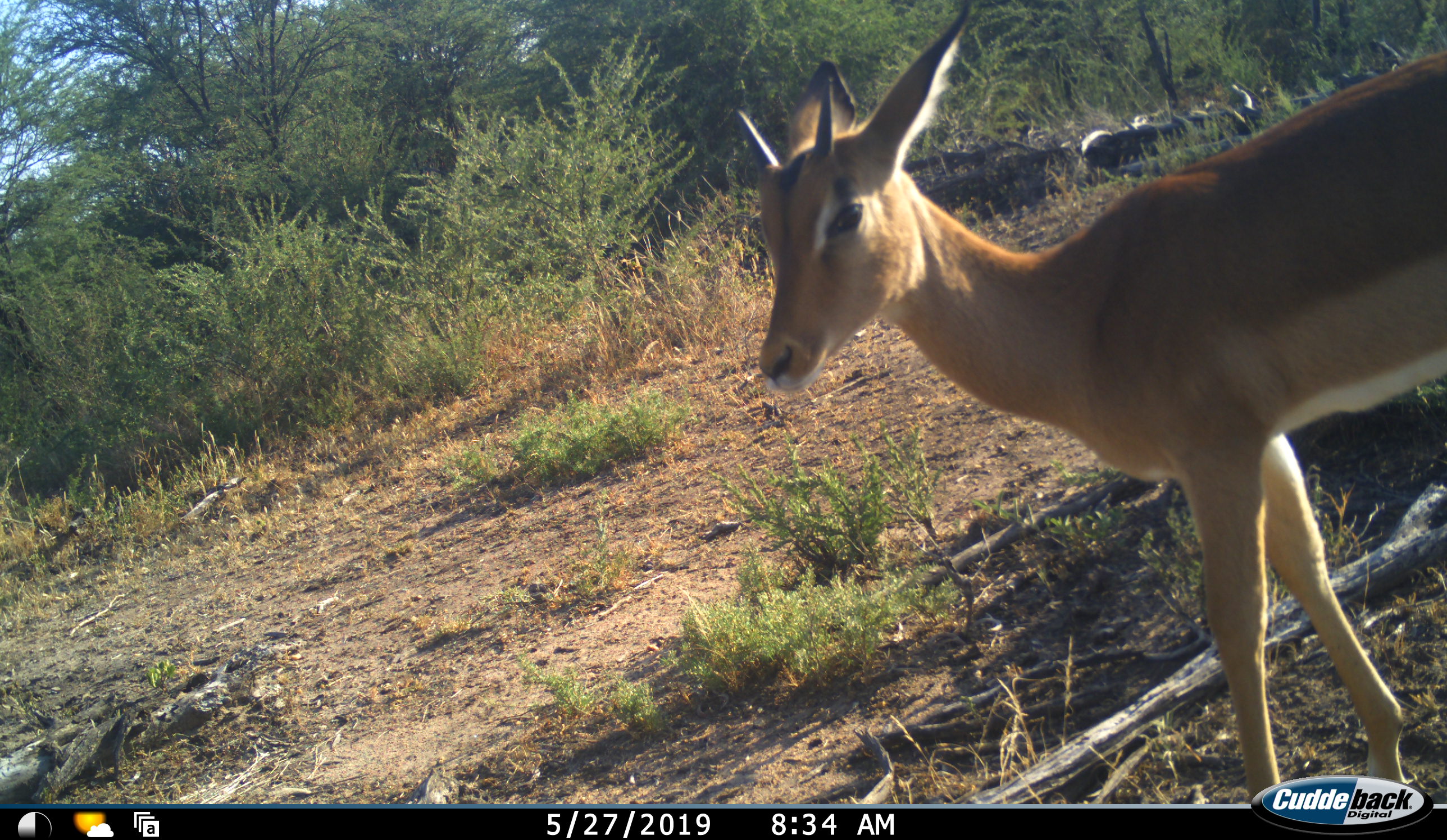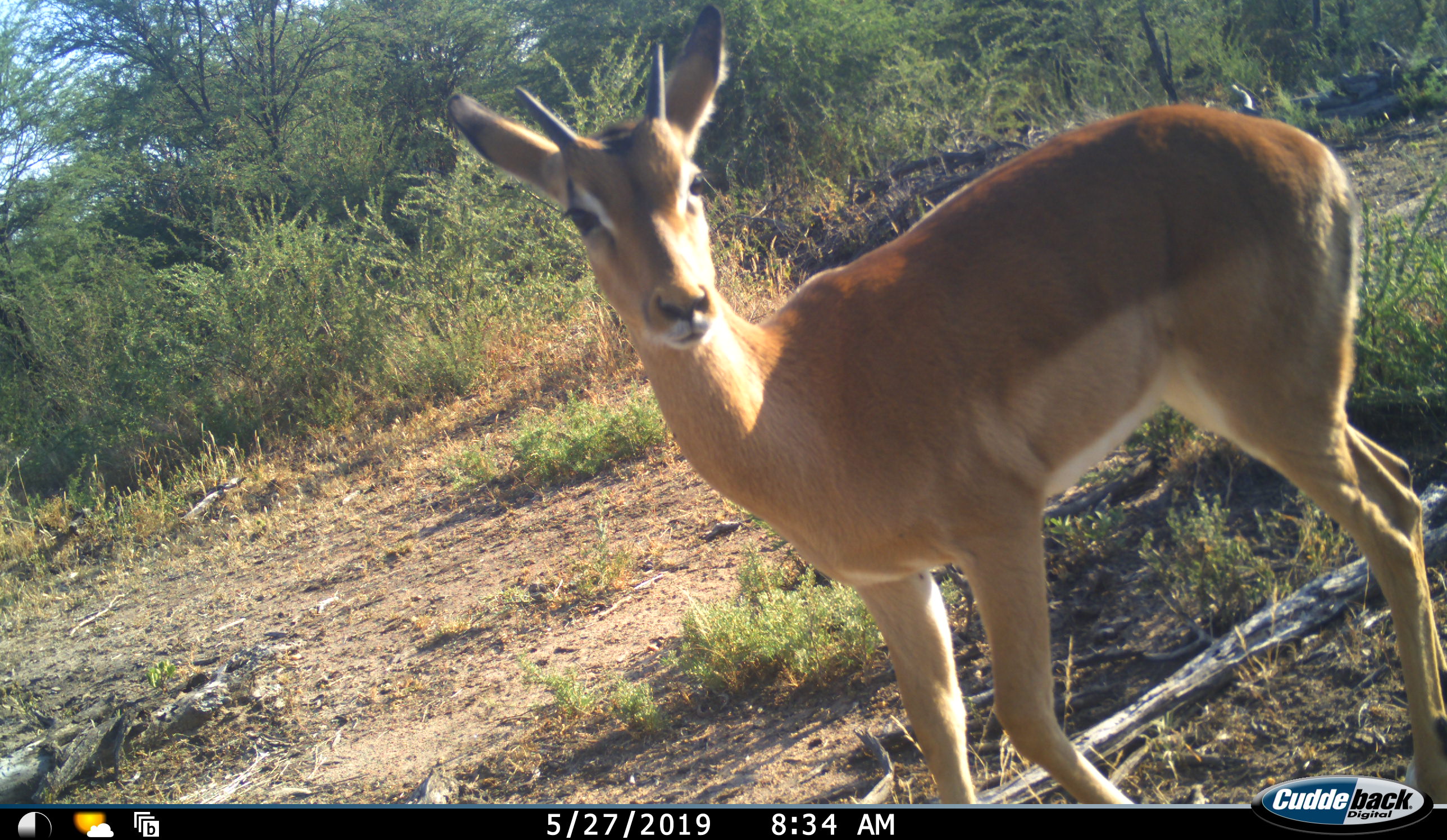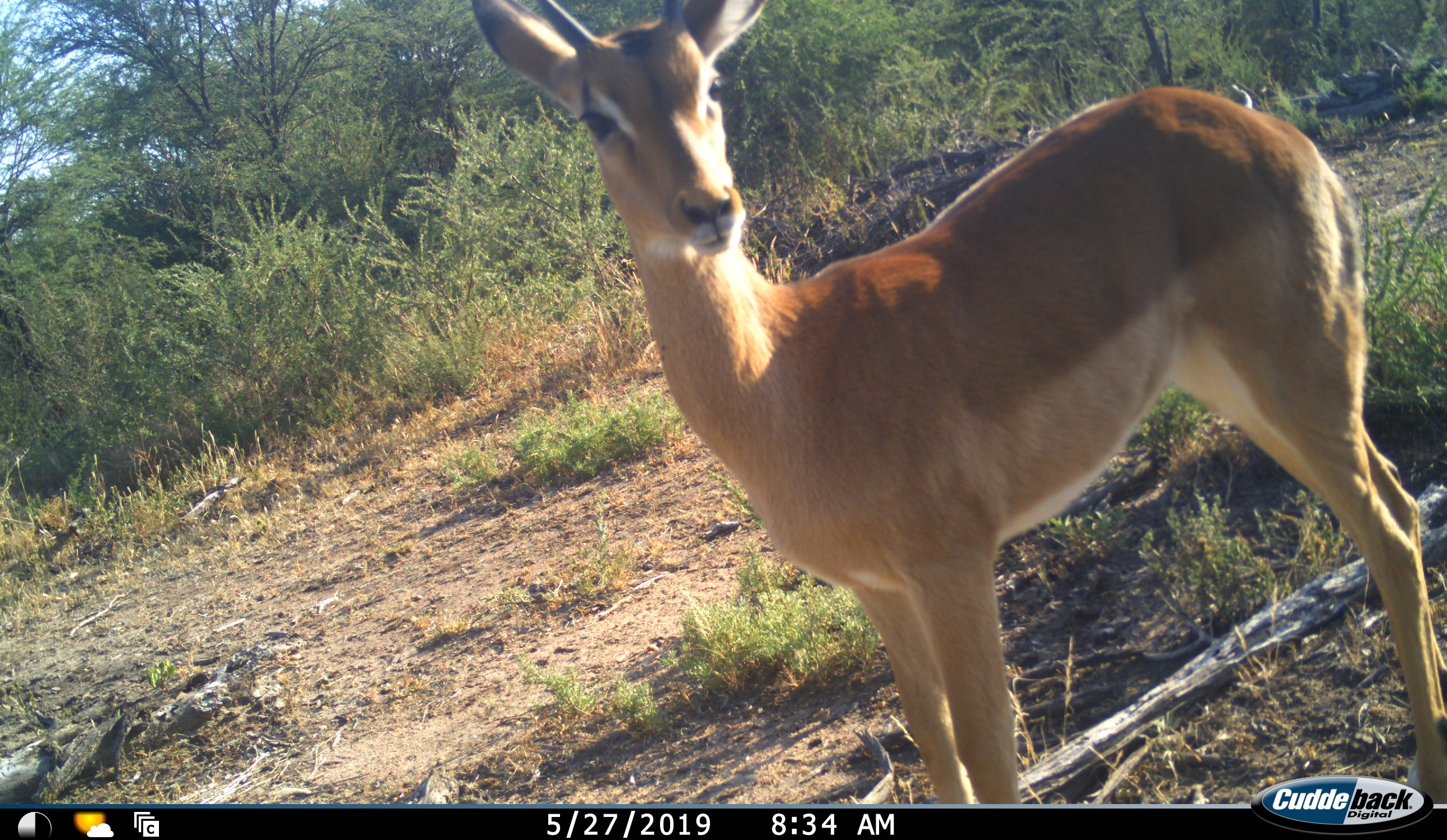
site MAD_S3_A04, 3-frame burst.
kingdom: Animalia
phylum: Chordata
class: Mammalia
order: Artiodactyla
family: Bovidae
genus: Aepyceros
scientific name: Aepyceros melampus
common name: impala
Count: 1.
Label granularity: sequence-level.